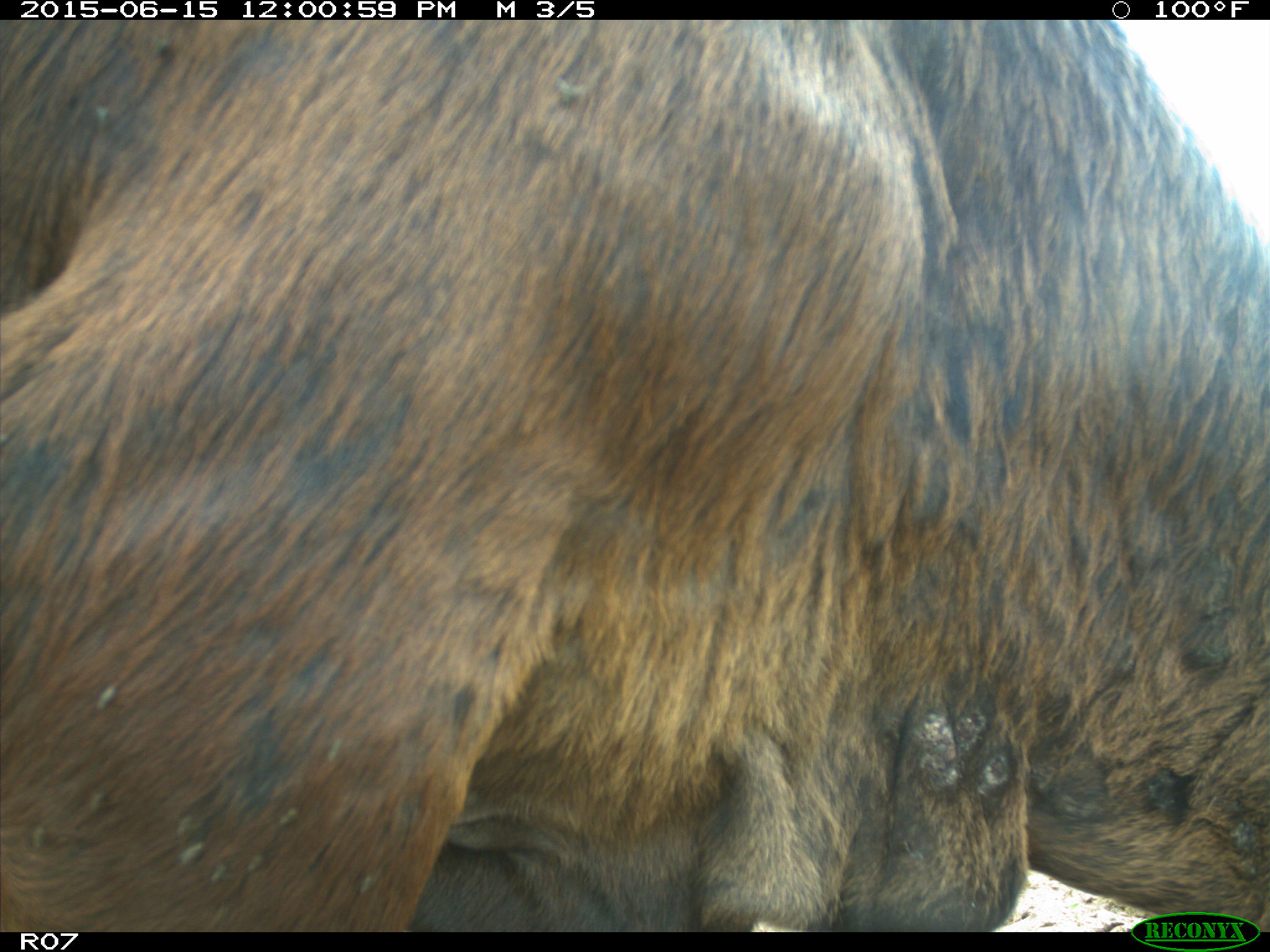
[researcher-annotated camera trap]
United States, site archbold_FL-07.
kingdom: Animalia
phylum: Chordata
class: Mammalia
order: Artiodactyla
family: Bovidae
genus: Bos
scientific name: Bos taurus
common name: domestic cow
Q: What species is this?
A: Bos taurus (domestic cow).